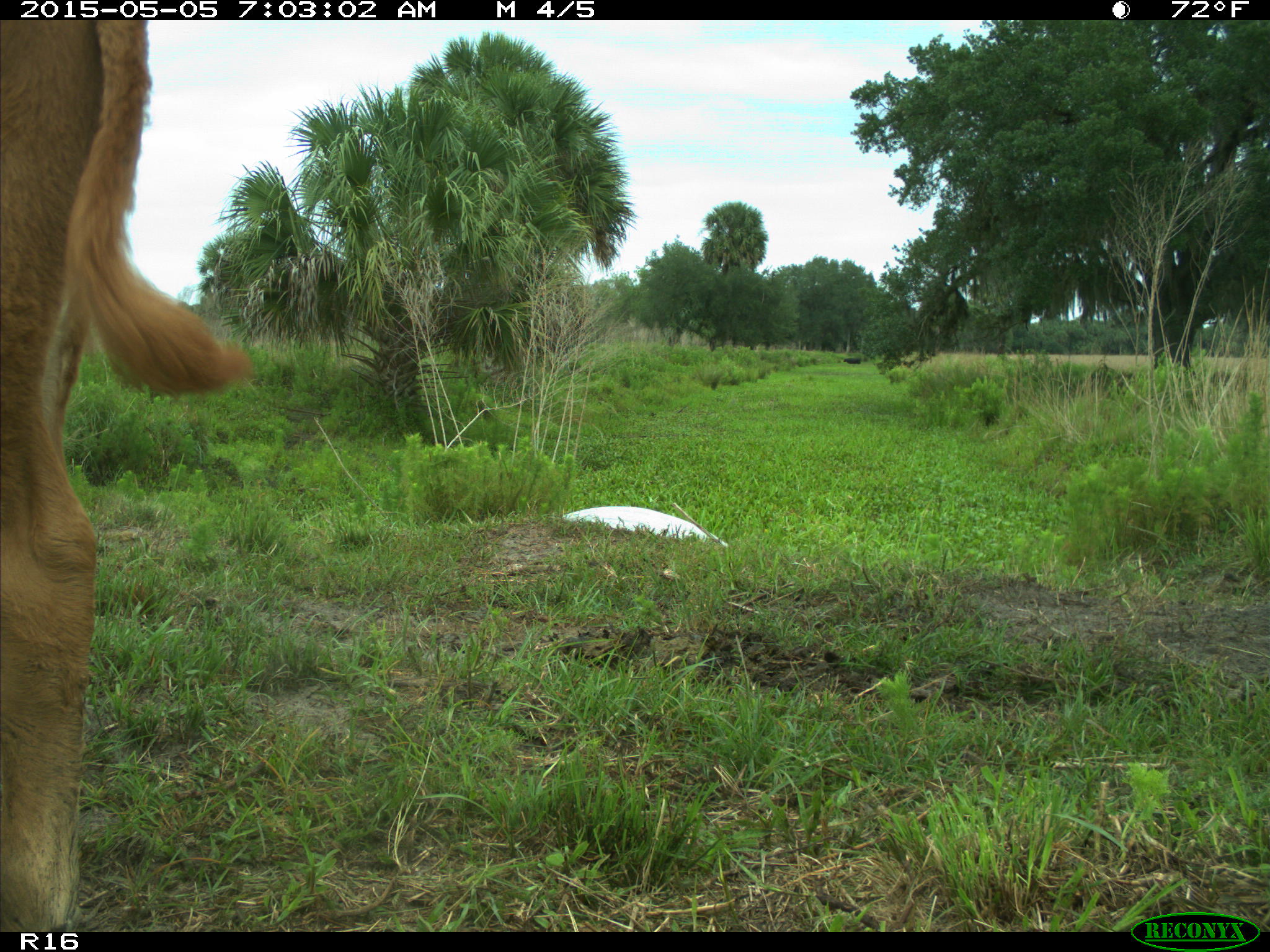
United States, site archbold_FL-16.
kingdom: Animalia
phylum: Chordata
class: Mammalia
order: Artiodactyla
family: Bovidae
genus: Bos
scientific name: Bos taurus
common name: domestic cow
Bos taurus (domestic cow).